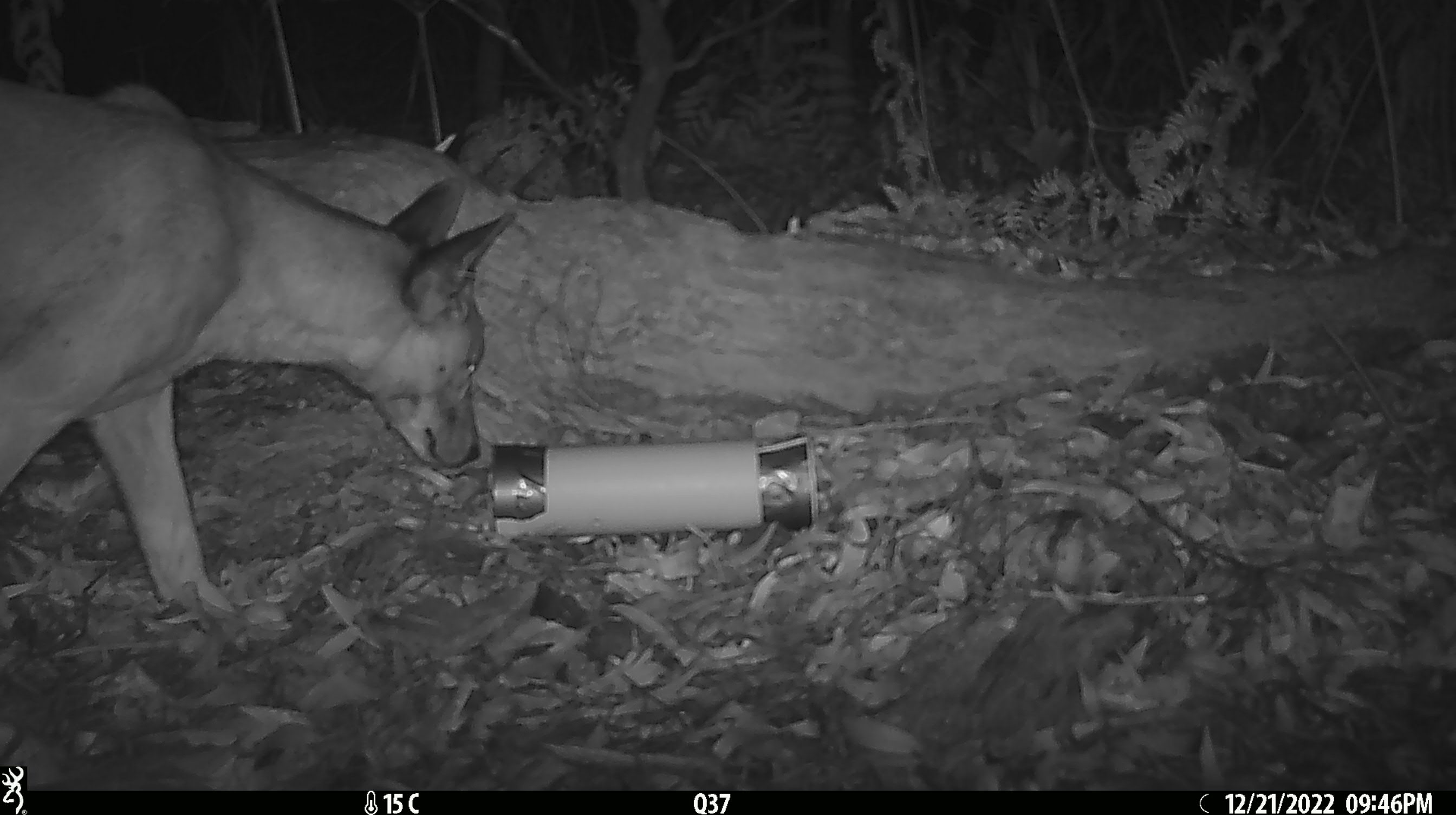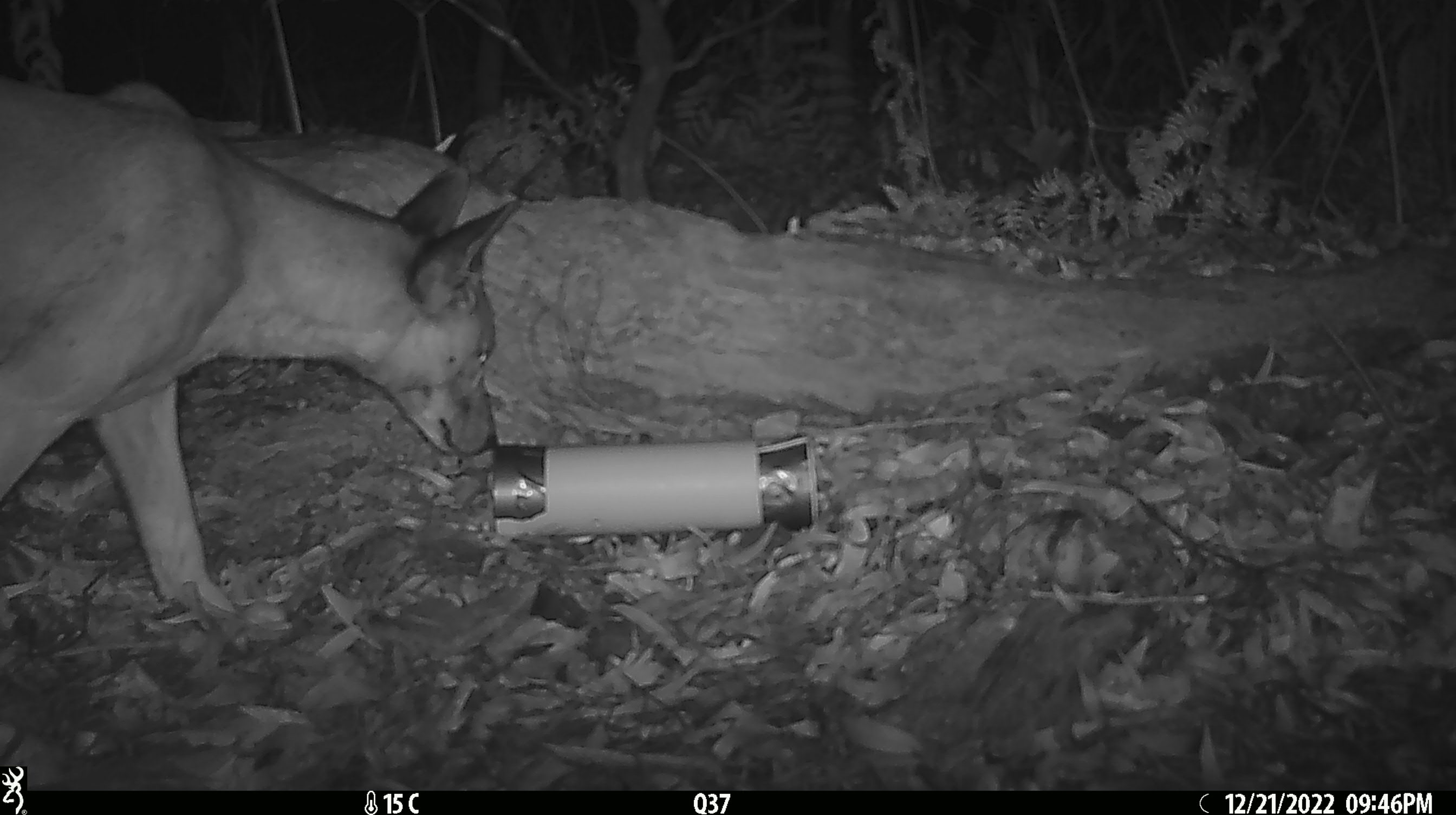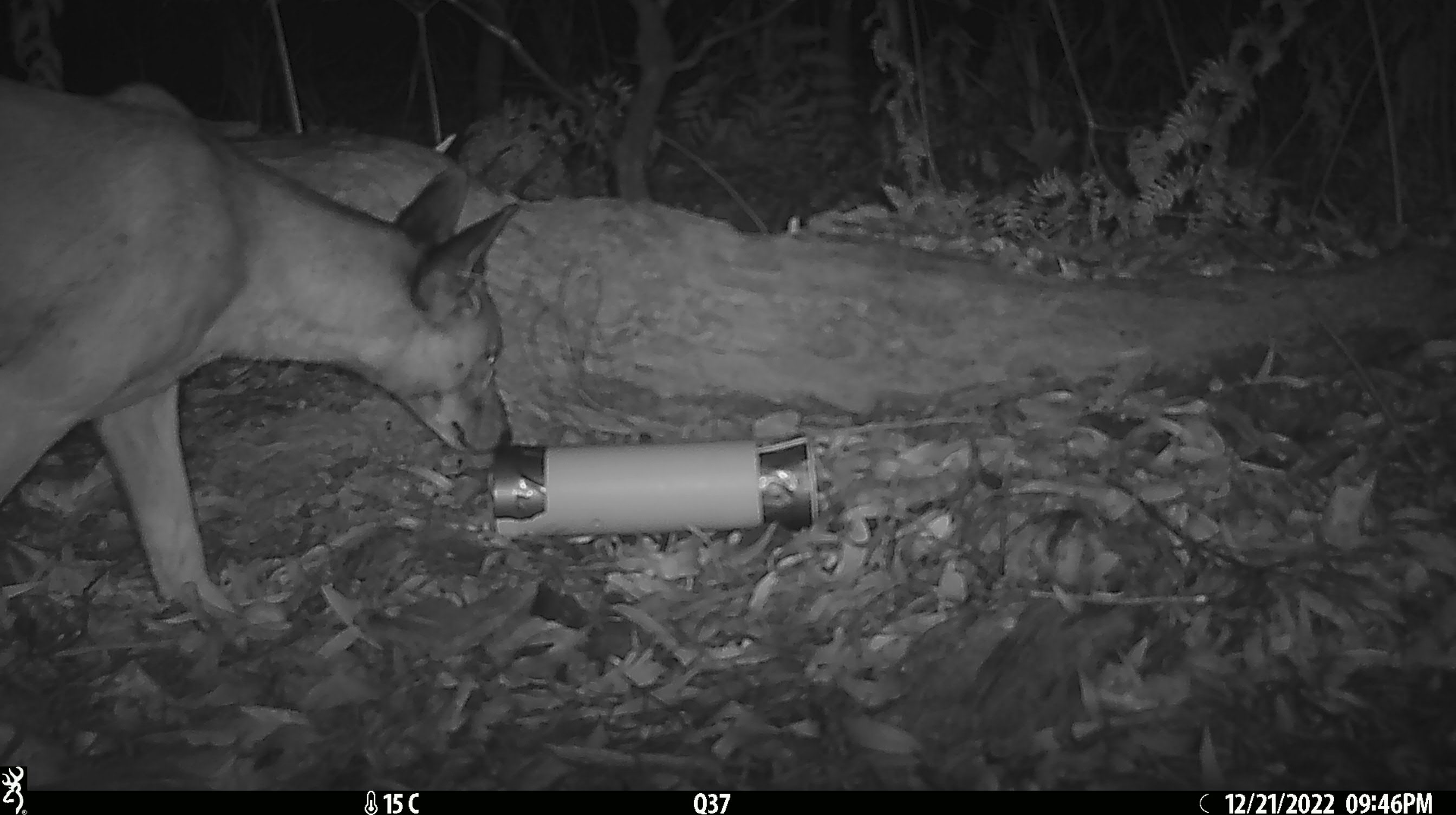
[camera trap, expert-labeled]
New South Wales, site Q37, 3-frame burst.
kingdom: Animalia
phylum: Chordata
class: Mammalia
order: Carnivora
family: Canidae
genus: Canis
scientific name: Canis familiaris dingo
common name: dingo